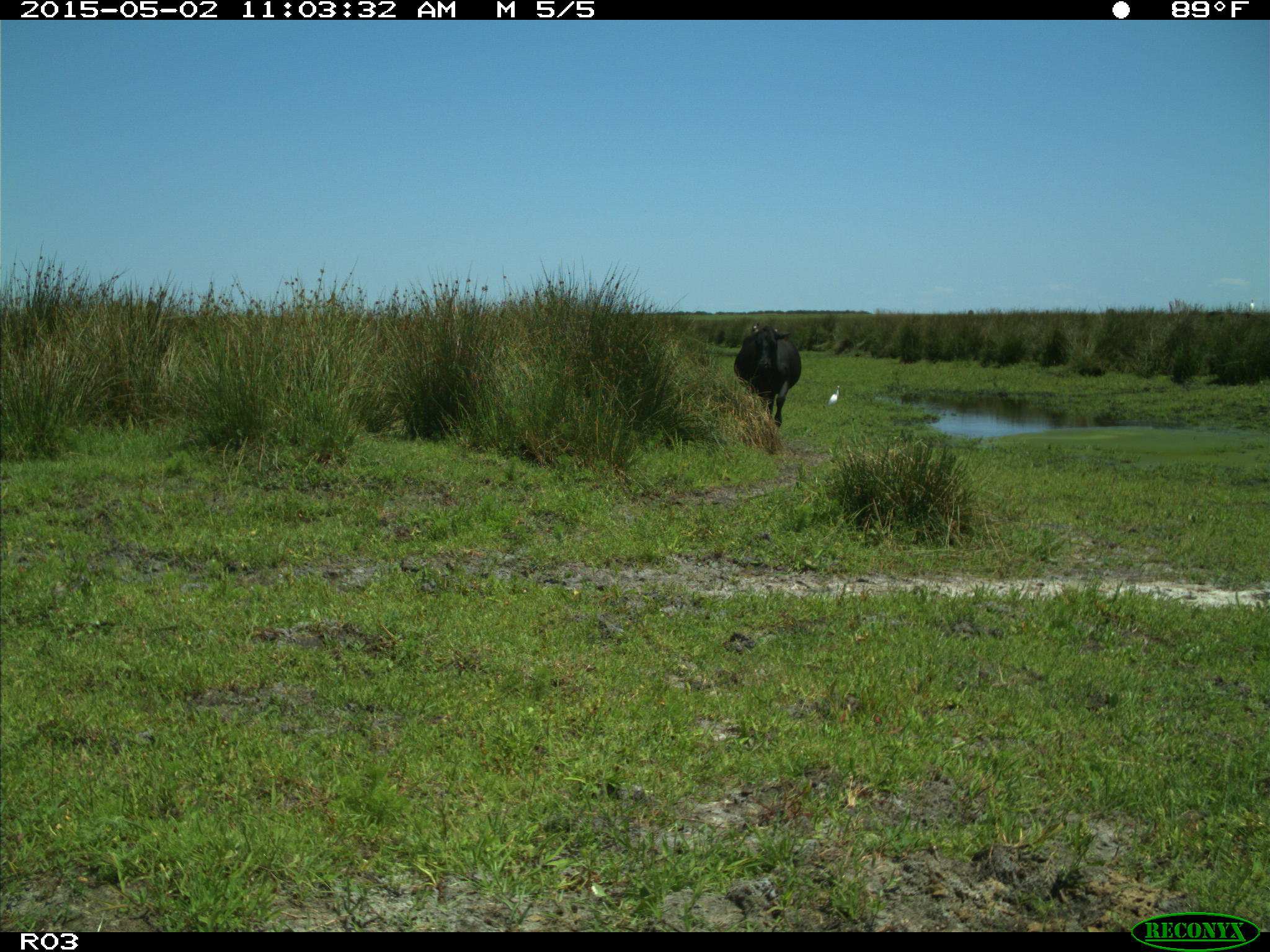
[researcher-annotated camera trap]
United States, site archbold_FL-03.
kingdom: Animalia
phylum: Chordata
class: Mammalia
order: Artiodactyla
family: Bovidae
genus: Bos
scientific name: Bos taurus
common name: domestic cow